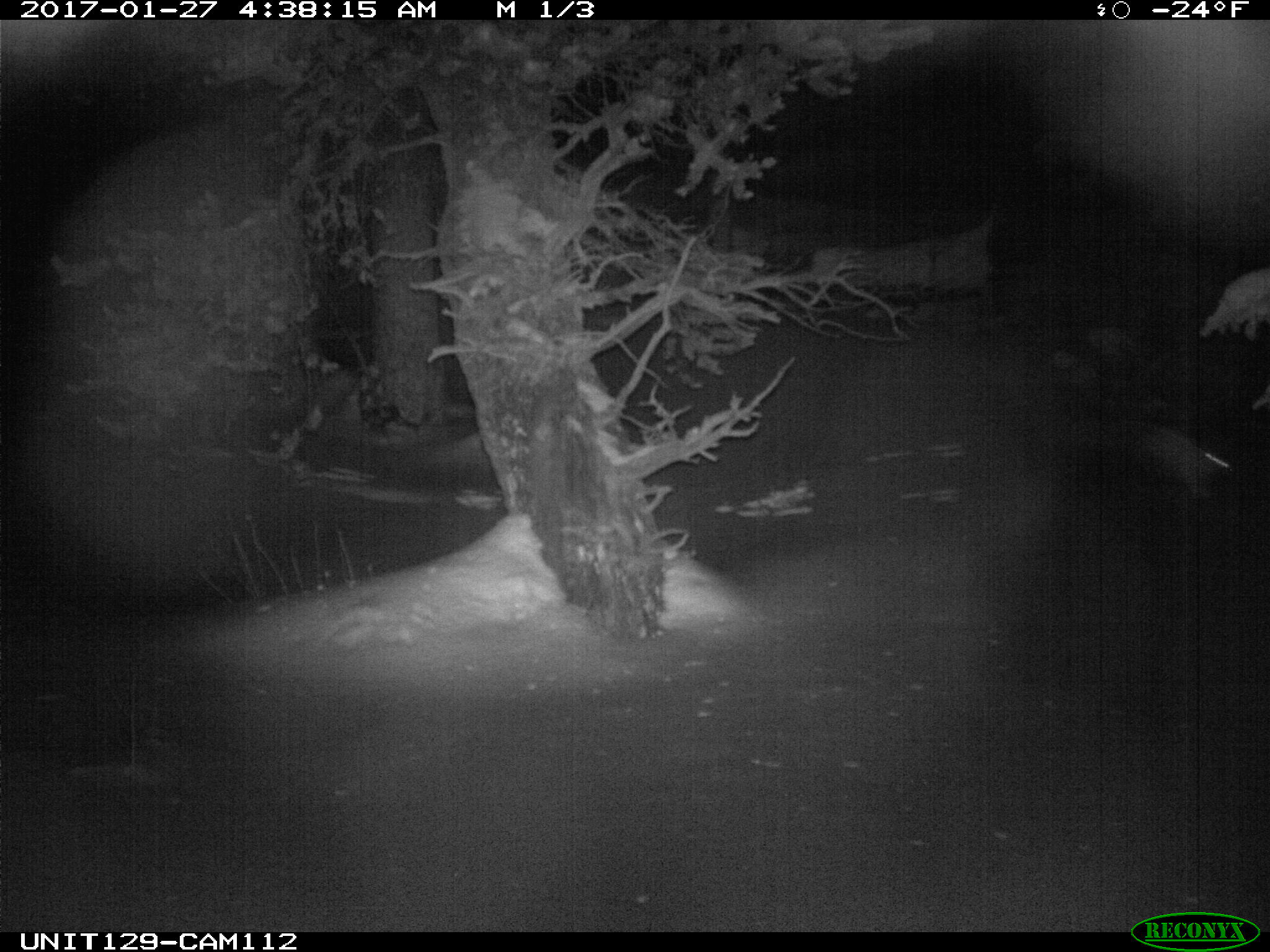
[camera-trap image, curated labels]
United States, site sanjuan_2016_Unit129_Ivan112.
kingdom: Animalia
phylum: Chordata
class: Mammalia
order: Lagomorpha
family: Leporidae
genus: Lepus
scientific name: Lepus americanus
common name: snowshoe hare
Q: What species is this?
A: Lepus americanus (snowshoe hare).